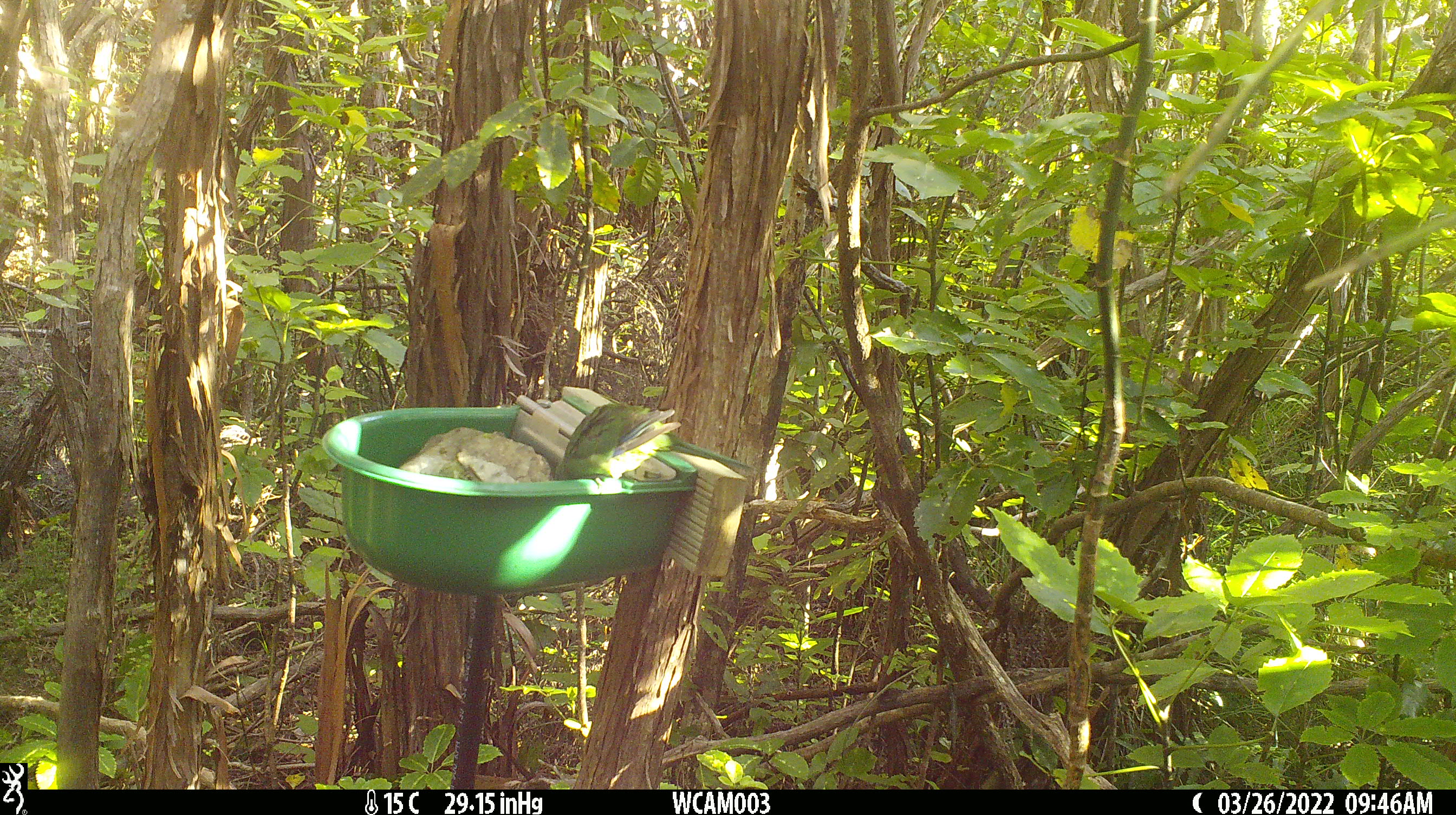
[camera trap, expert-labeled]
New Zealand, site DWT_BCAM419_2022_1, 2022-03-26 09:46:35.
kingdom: Animalia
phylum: Chordata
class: Aves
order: Psittaciformes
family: Psittaculidae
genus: Cyanoramphus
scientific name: Cyanoramphus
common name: parakeet